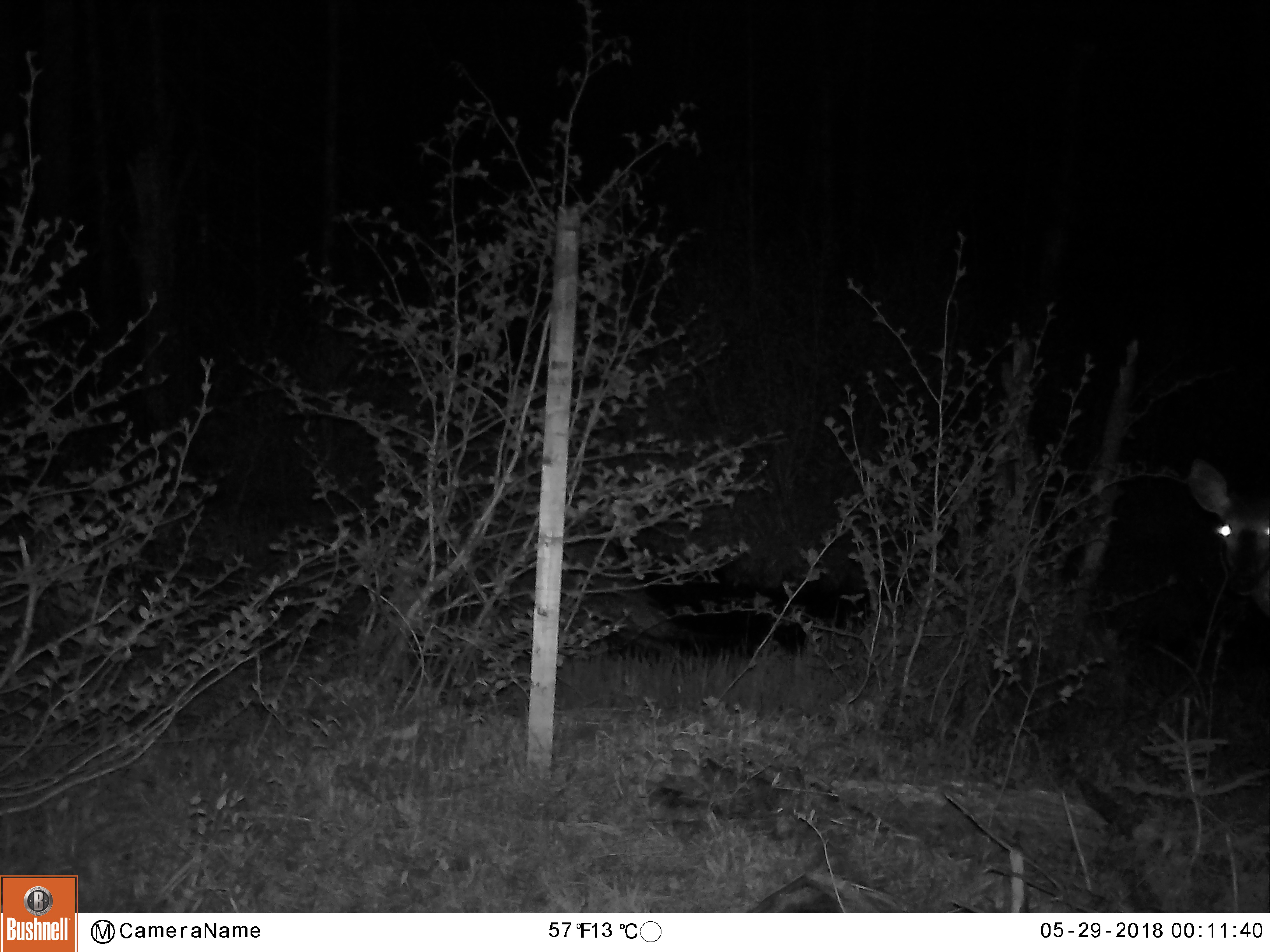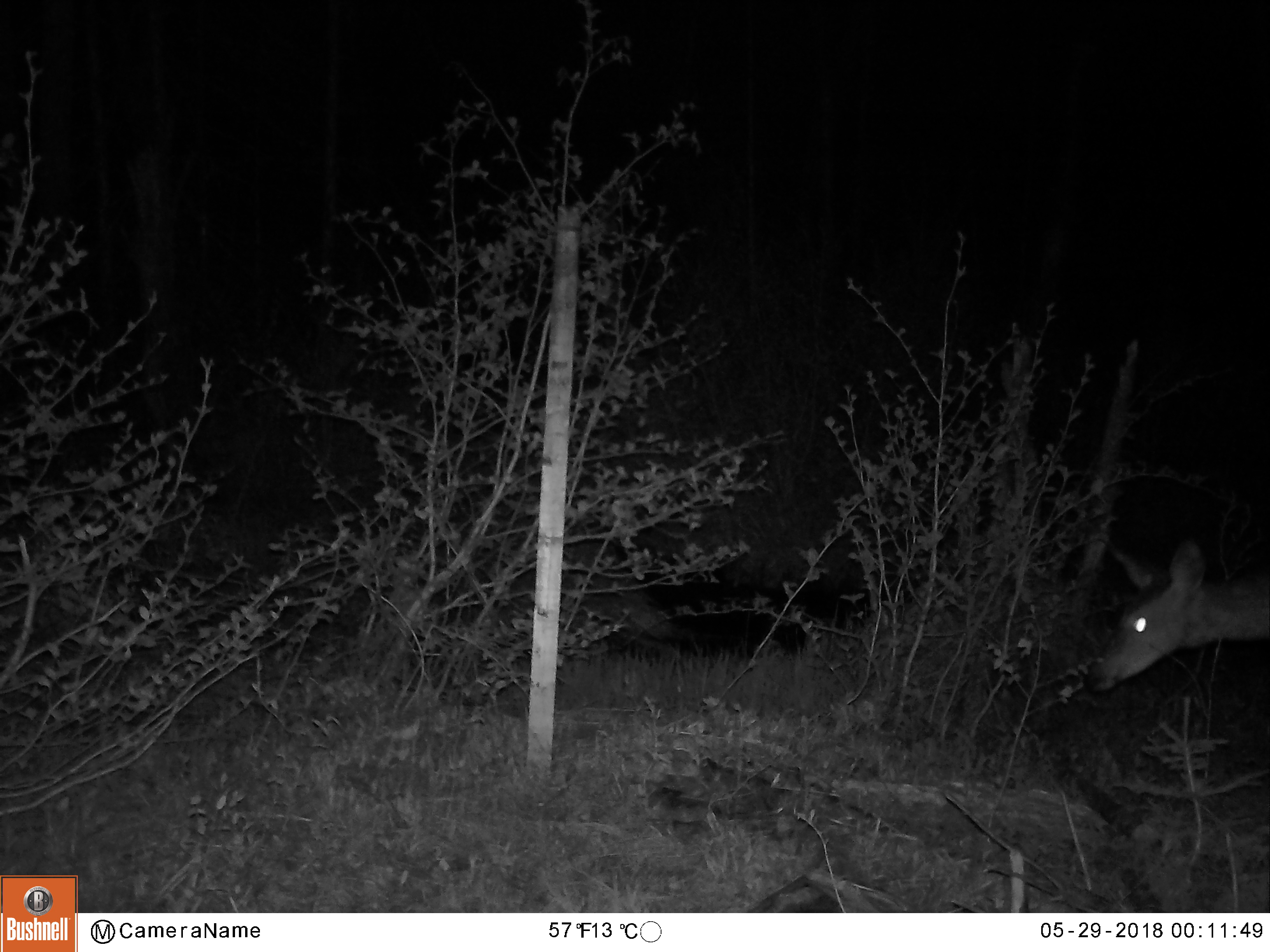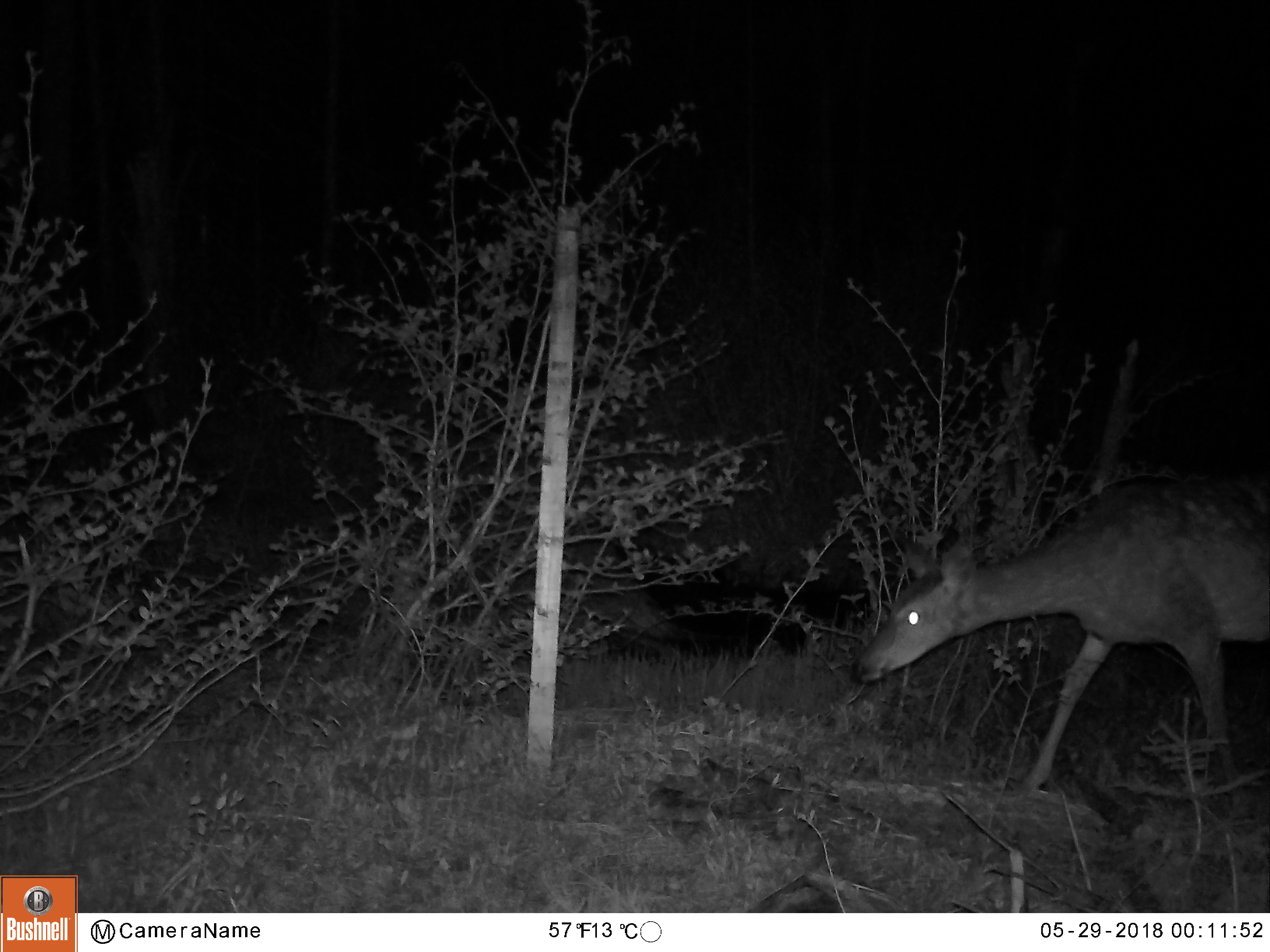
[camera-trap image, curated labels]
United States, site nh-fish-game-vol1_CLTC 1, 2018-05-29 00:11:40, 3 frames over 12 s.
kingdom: Animalia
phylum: Chordata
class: Mammalia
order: Artiodactyla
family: Cervidae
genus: Odocoileus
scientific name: Odocoileus virginianus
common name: white-tailed deer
White-tailed deer (Odocoileus virginianus).